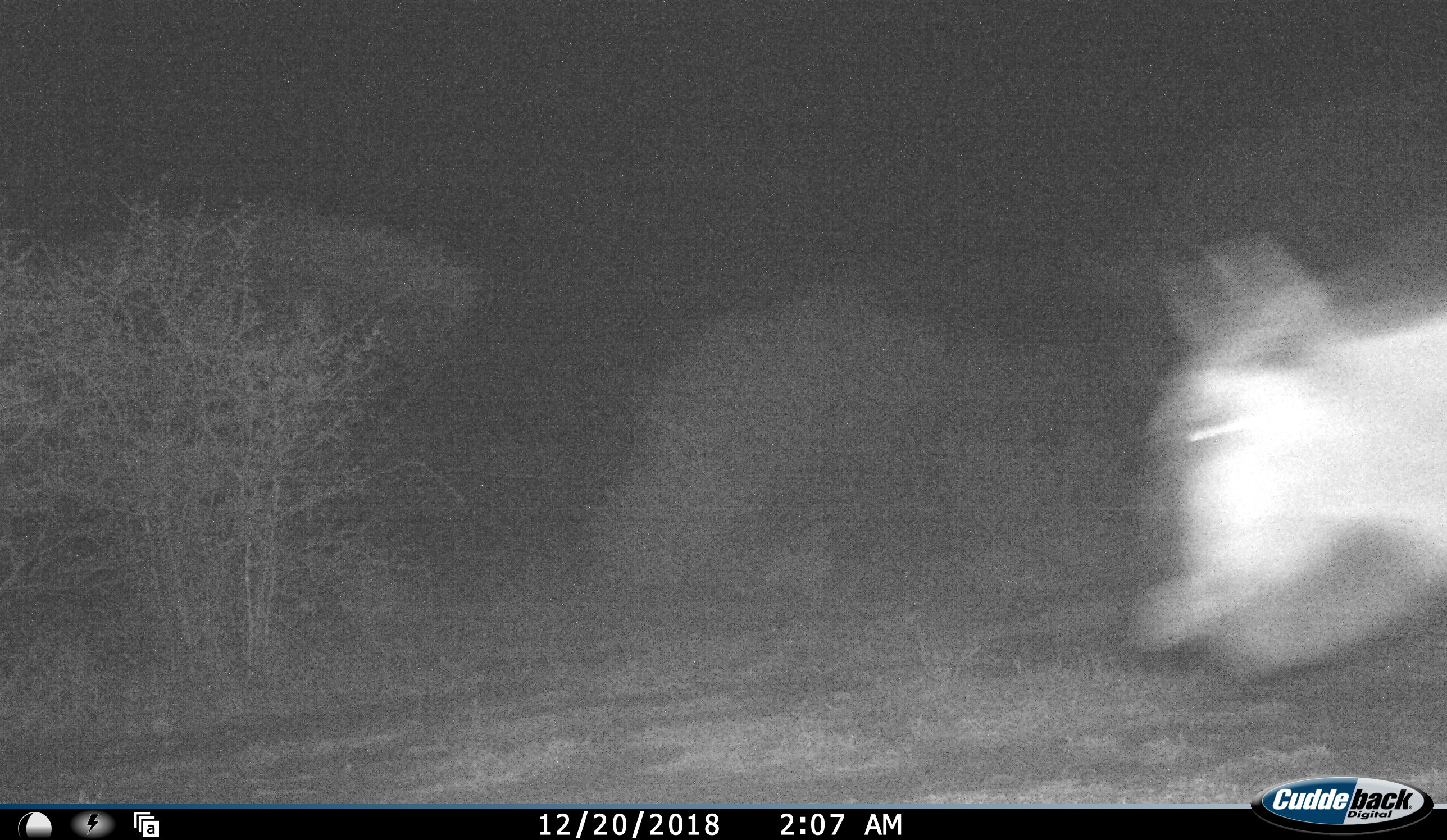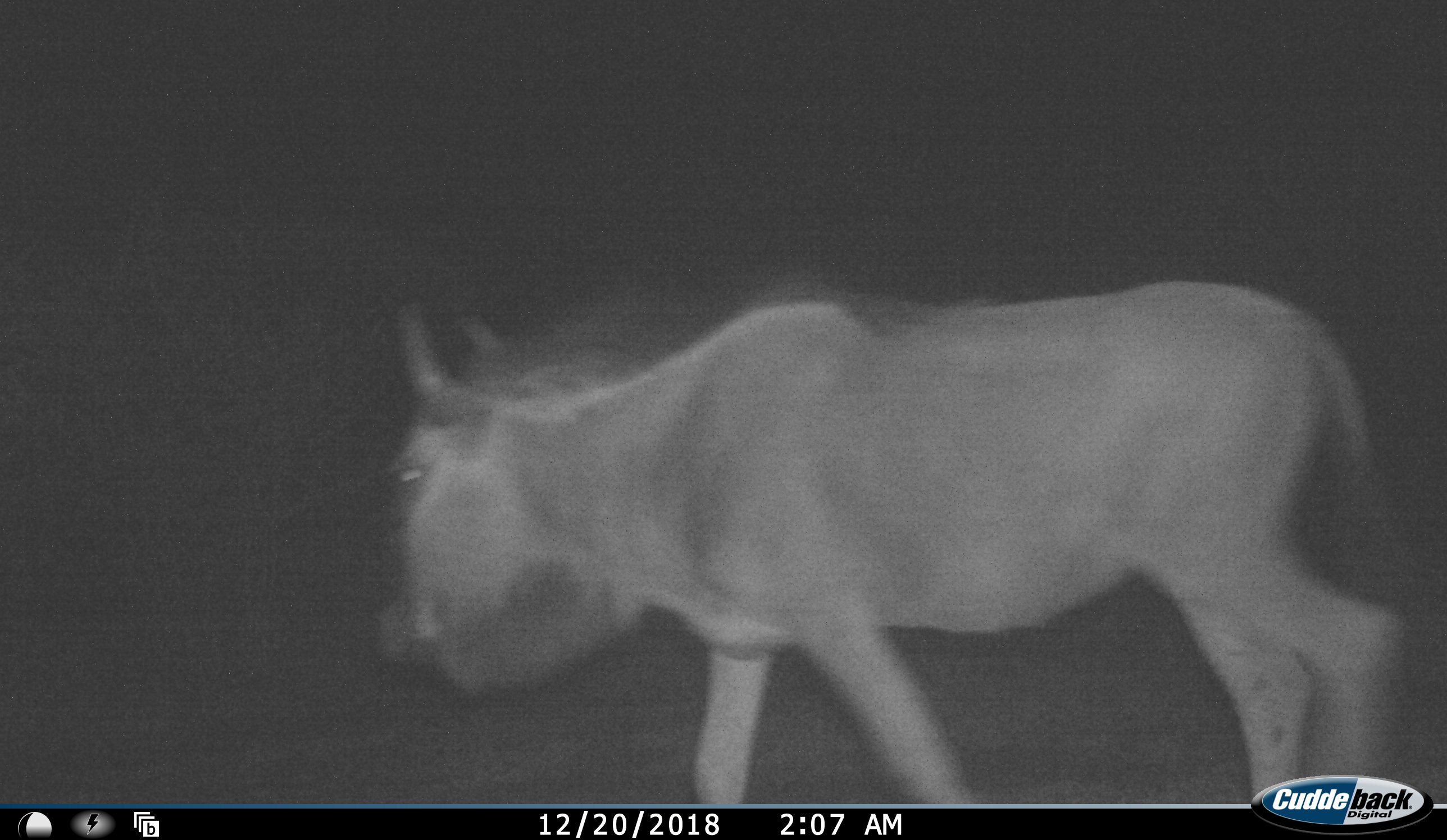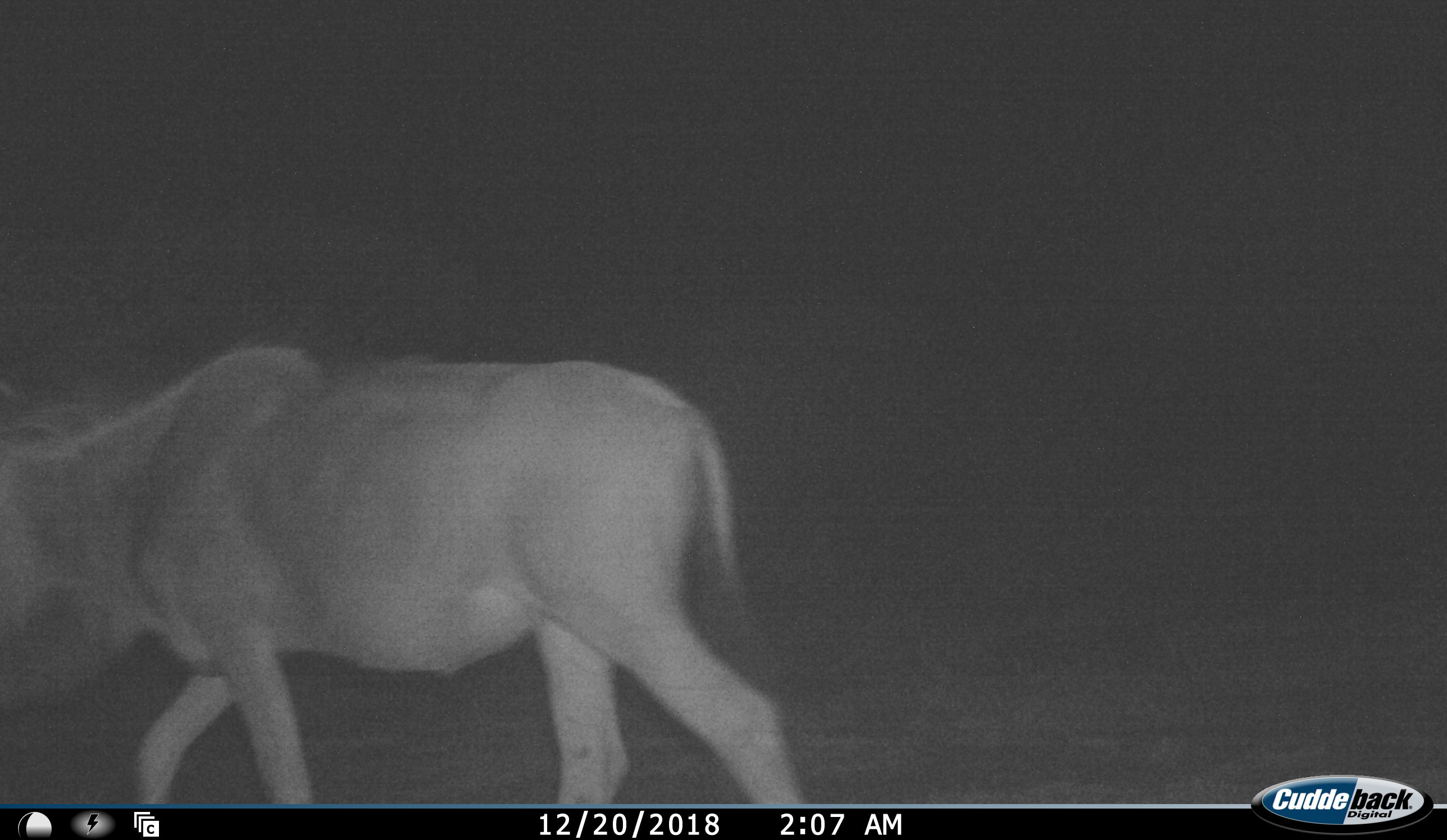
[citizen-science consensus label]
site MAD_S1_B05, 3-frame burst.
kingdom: Animalia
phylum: Chordata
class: Mammalia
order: Artiodactyla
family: Bovidae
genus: Connochaetes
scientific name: Connochaetes taurinus taurinus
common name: blue wildebeest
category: wildebeestblue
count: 1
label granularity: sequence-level